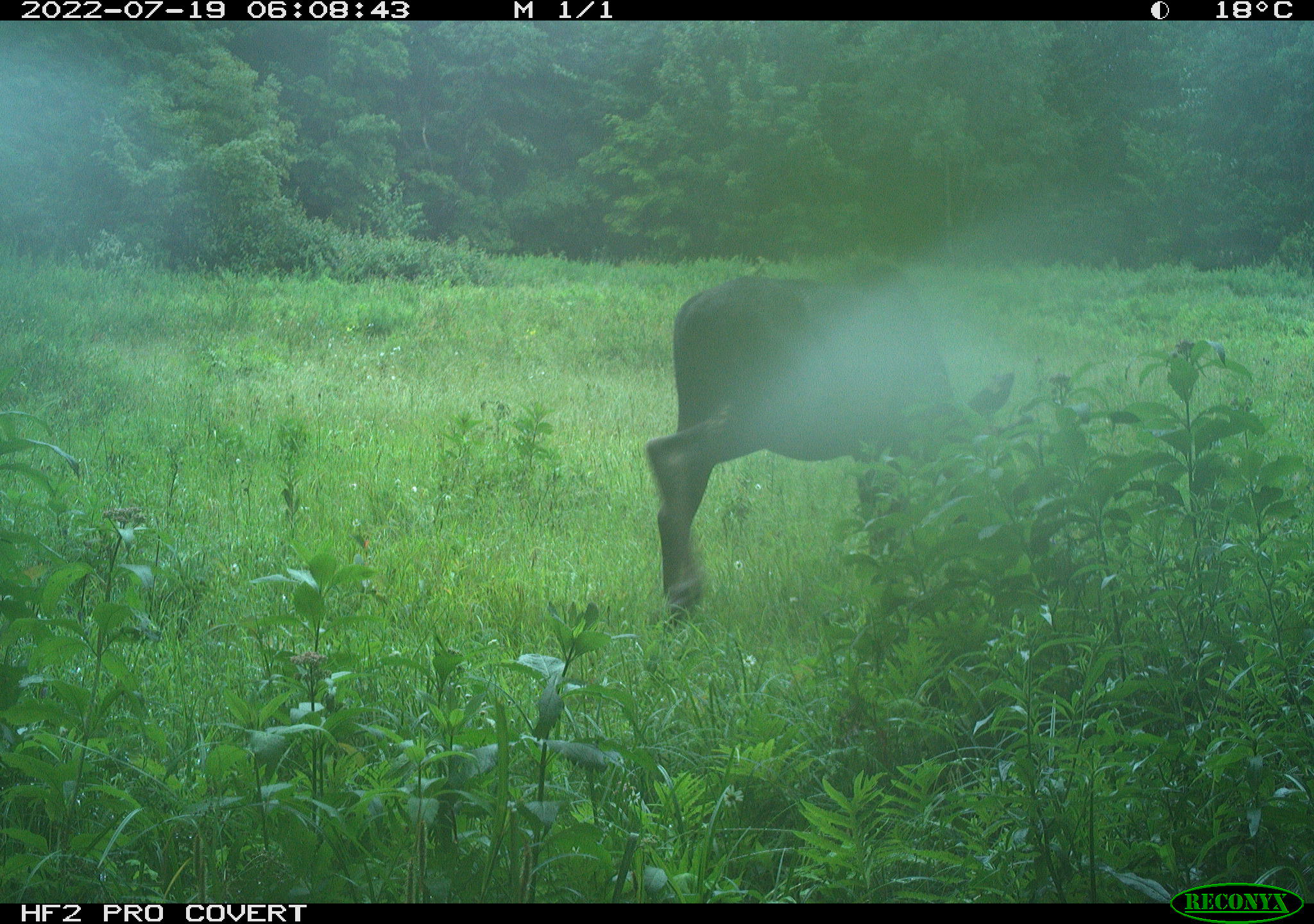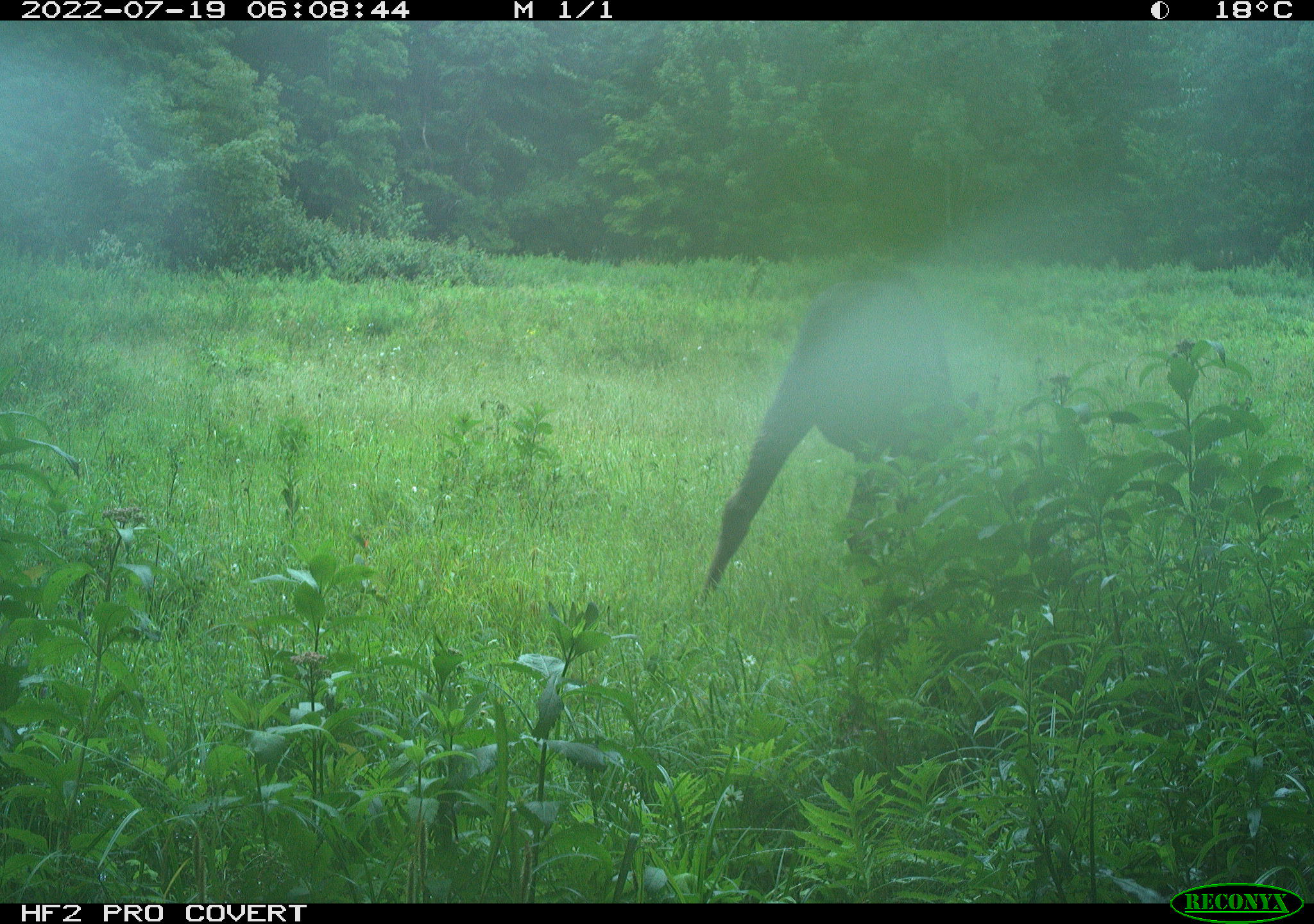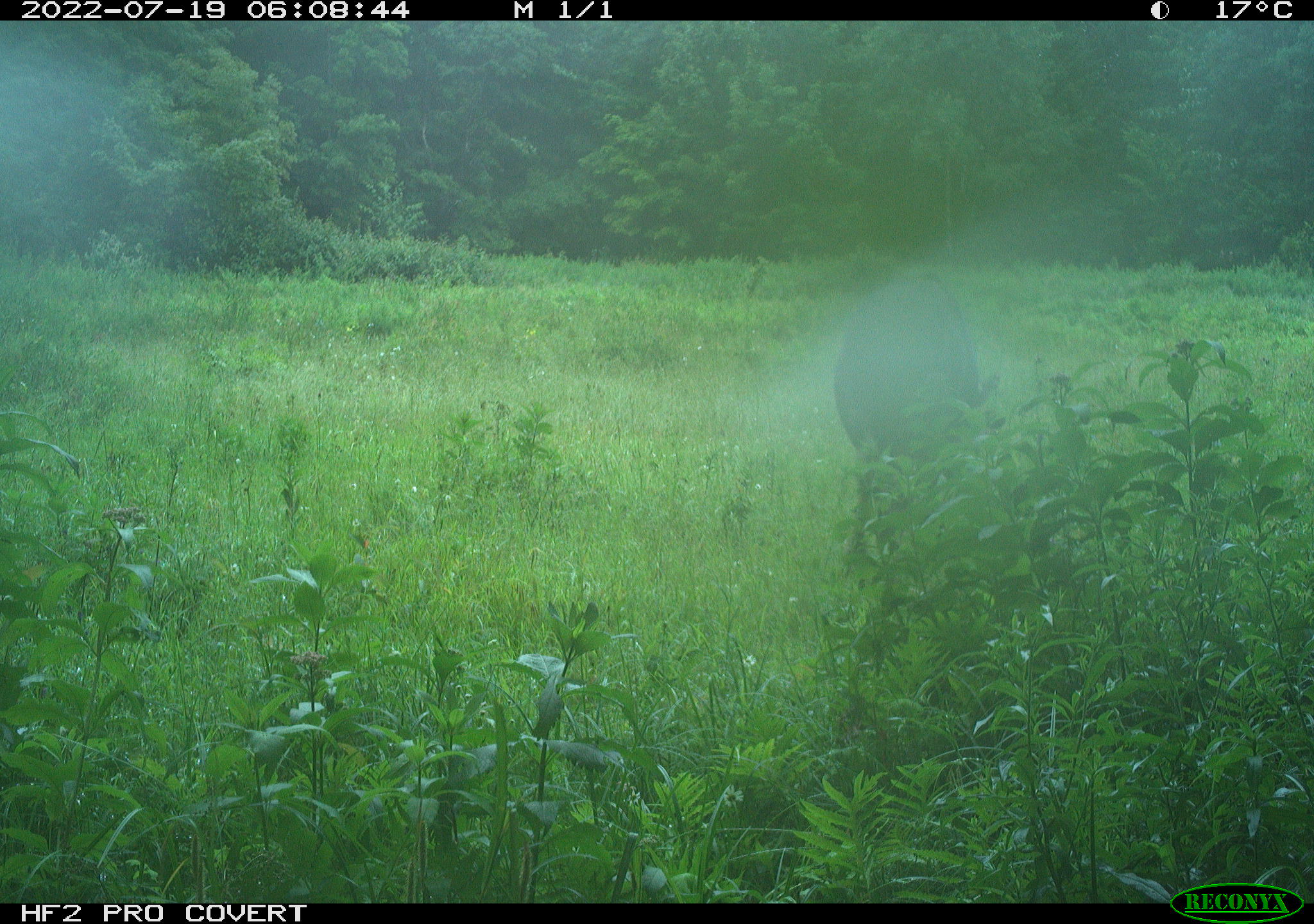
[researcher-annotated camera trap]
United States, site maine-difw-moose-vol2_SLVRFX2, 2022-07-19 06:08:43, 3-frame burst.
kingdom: Animalia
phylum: Chordata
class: Mammalia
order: Artiodactyla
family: Cervidae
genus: Alces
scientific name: Alces alces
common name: moose